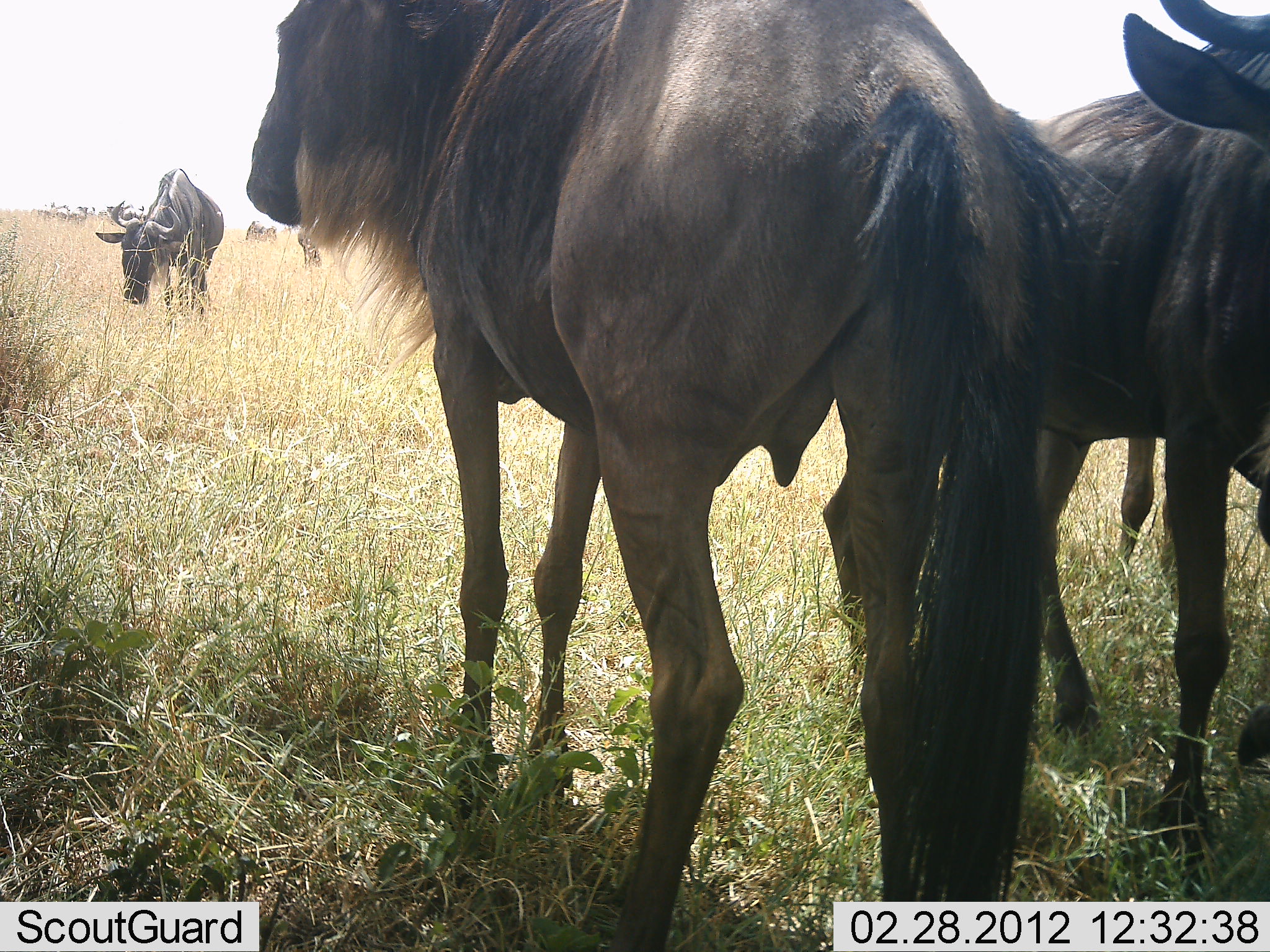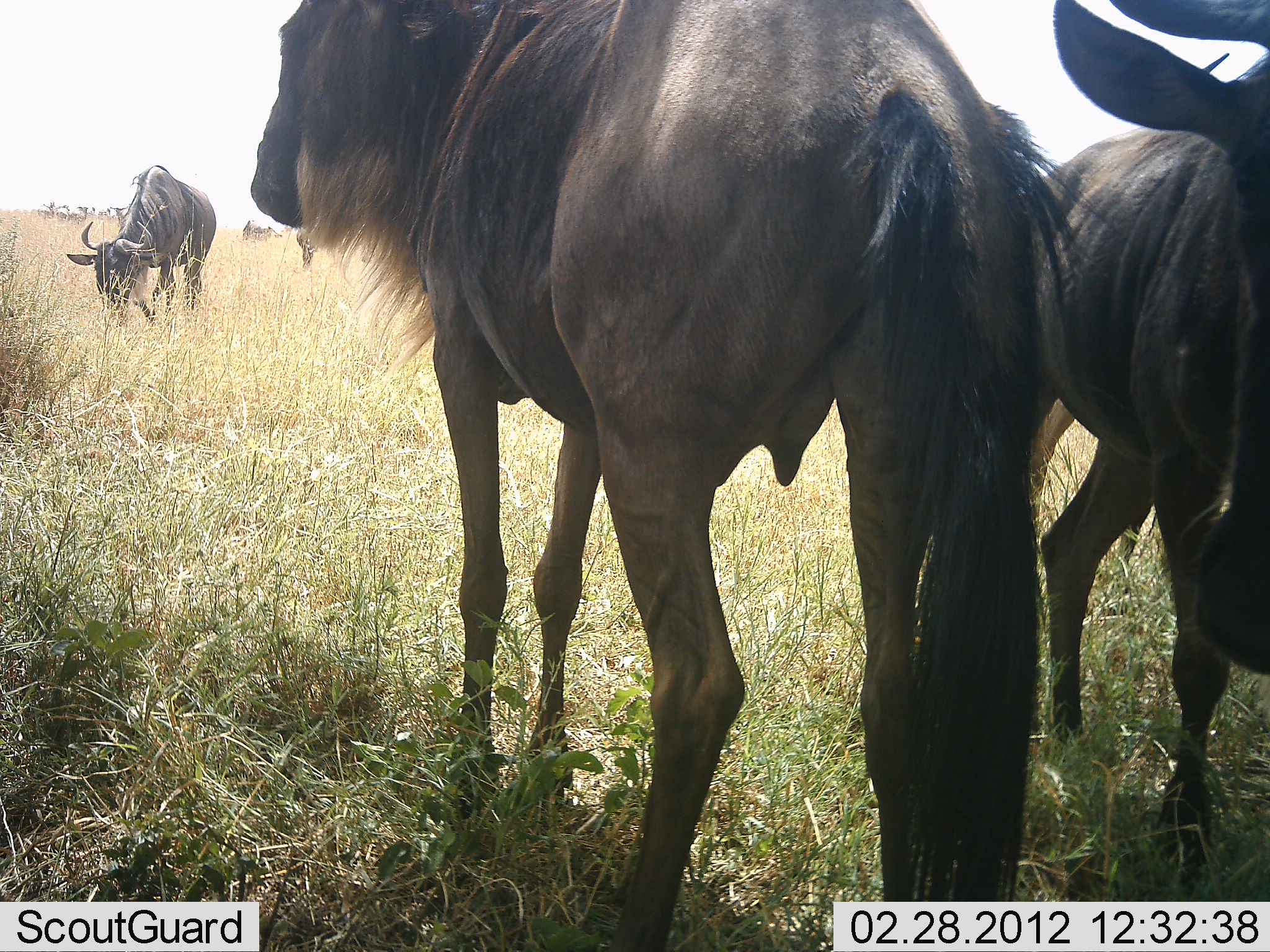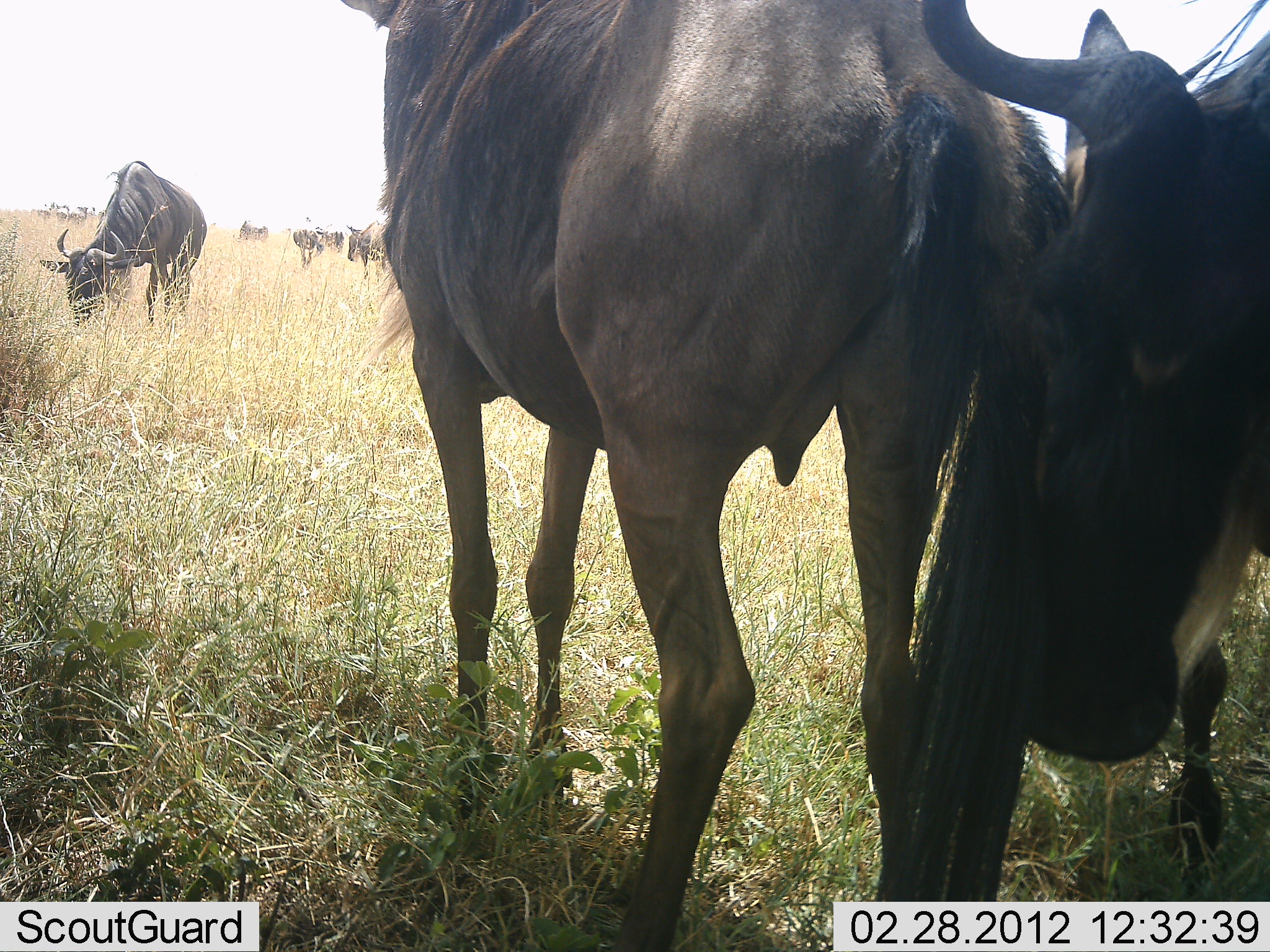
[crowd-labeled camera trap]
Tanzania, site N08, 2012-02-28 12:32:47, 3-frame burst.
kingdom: Animalia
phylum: Chordata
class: Mammalia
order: Artiodactyla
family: Bovidae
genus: Connochaetes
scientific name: Connochaetes taurinus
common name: blue wildebeest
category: wildebeest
Wildebeest (blue wildebeest) (Connochaetes taurinus), count 8. Behavior (volunteer vote fractions): standing 95%, resting 0%, moving 40%, interacting 0%. Young present (vote fraction): 0%. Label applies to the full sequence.